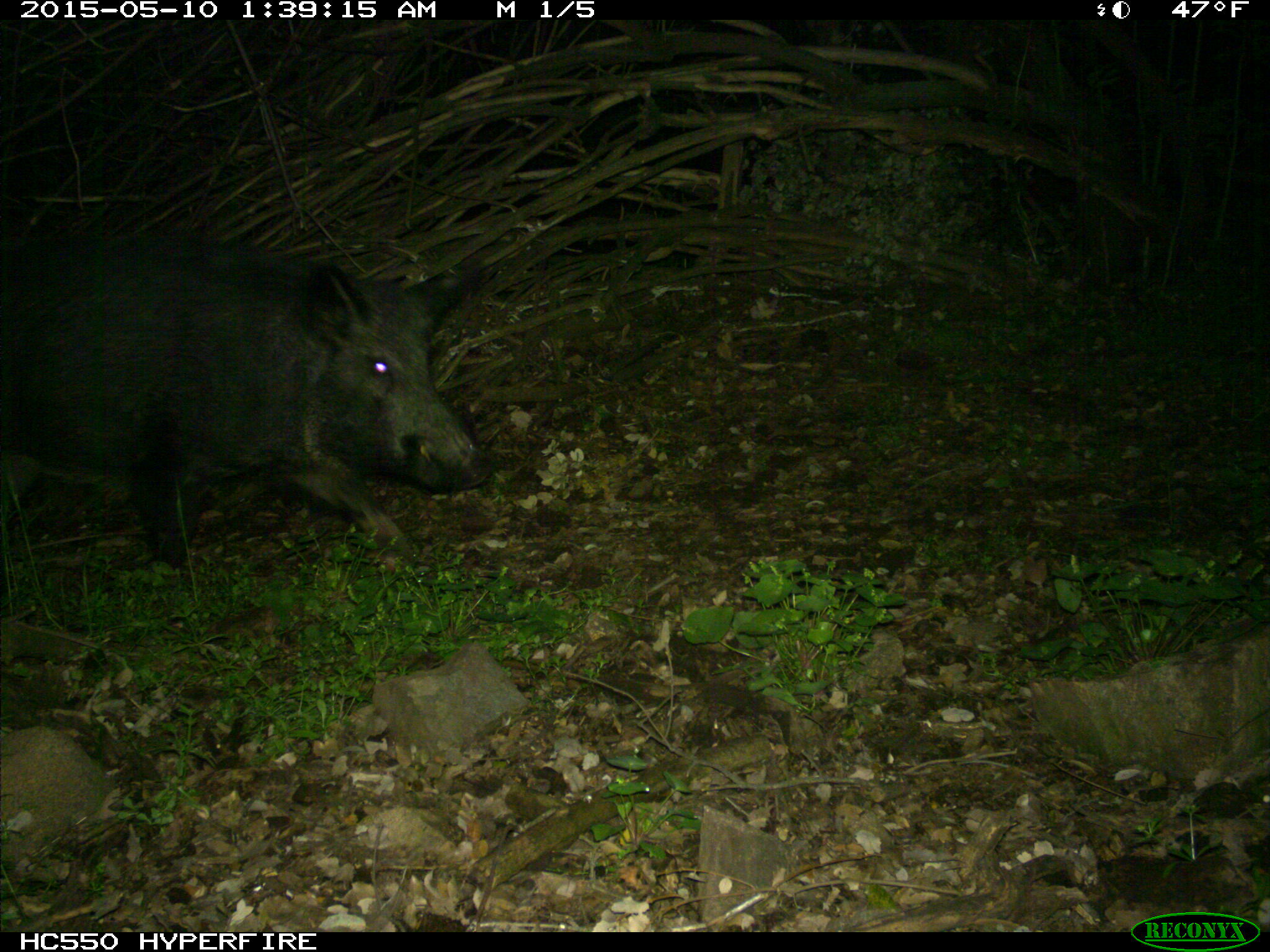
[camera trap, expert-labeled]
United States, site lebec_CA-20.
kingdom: Animalia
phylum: Chordata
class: Mammalia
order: Artiodactyla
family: Suidae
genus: Sus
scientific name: Sus scrofa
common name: wild boar